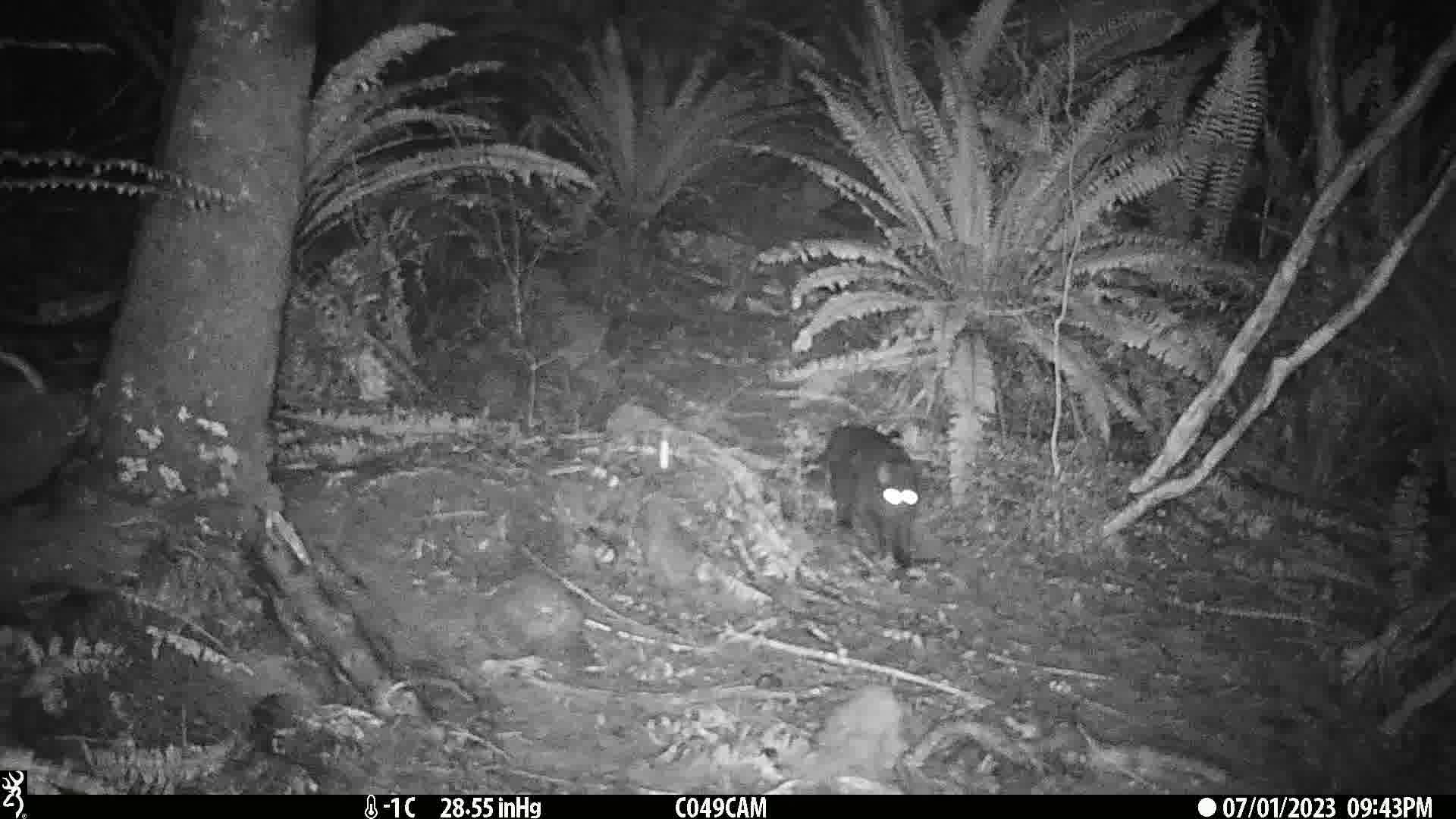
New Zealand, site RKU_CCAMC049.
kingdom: Animalia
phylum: Chordata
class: Mammalia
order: Carnivora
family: Felidae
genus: Felis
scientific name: Felis catus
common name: domestic cat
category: cat